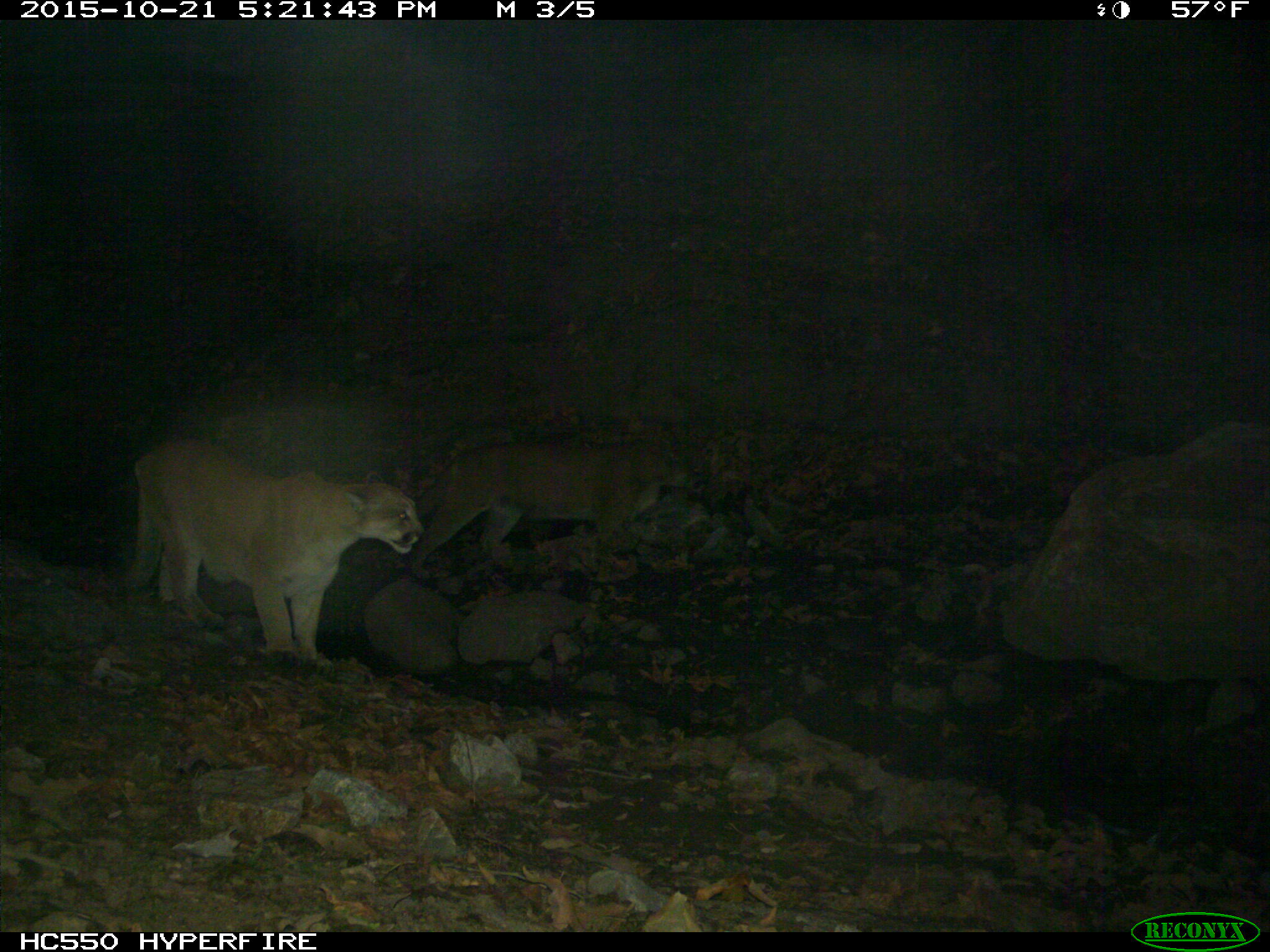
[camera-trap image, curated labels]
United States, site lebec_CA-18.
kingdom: Animalia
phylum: Chordata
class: Mammalia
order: Carnivora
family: Felidae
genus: Puma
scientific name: Puma concolor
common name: mountain lion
Puma concolor (mountain lion).